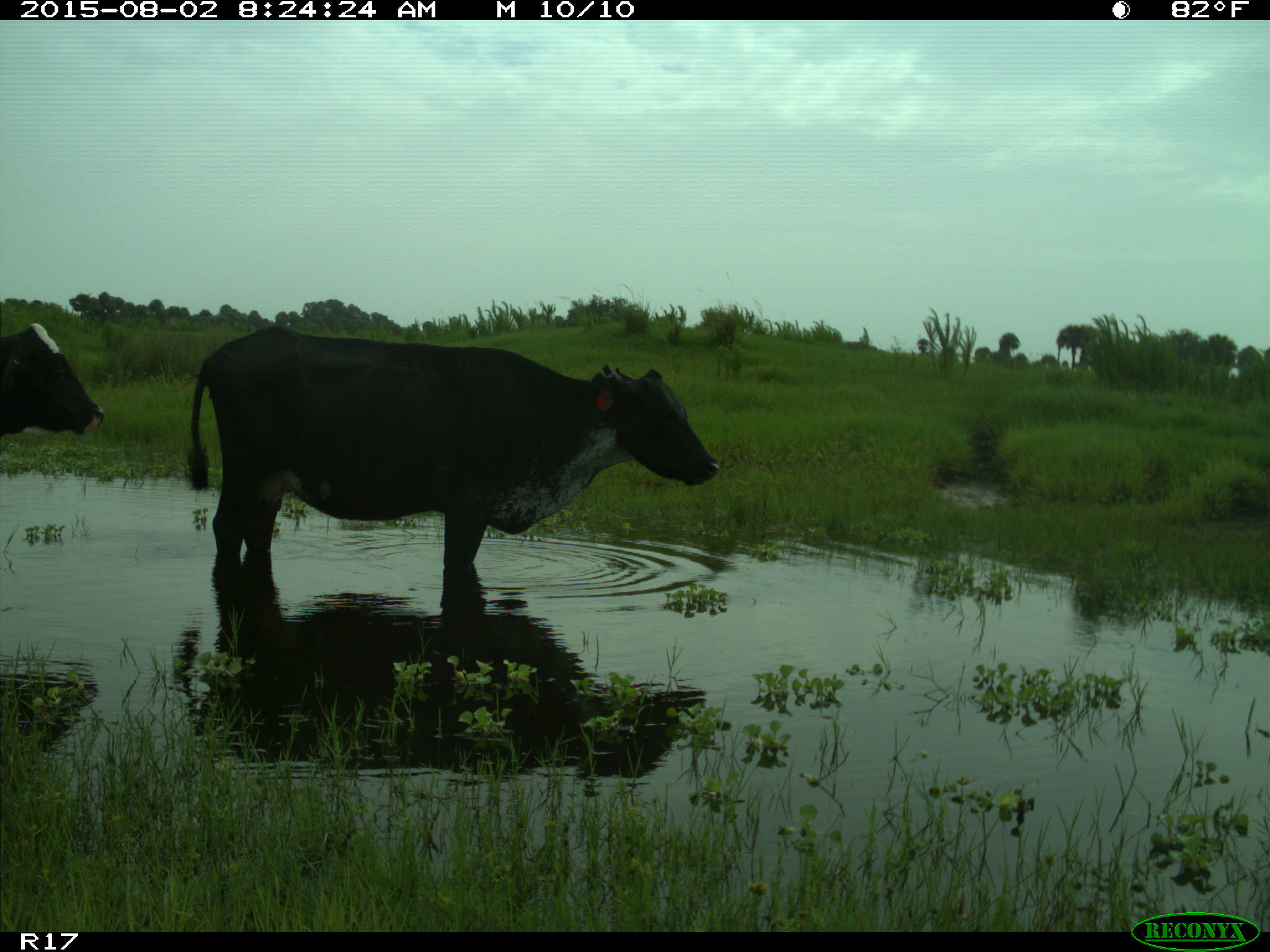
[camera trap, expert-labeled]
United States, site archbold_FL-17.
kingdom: Animalia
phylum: Chordata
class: Mammalia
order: Artiodactyla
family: Bovidae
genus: Bos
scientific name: Bos taurus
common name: domestic cow